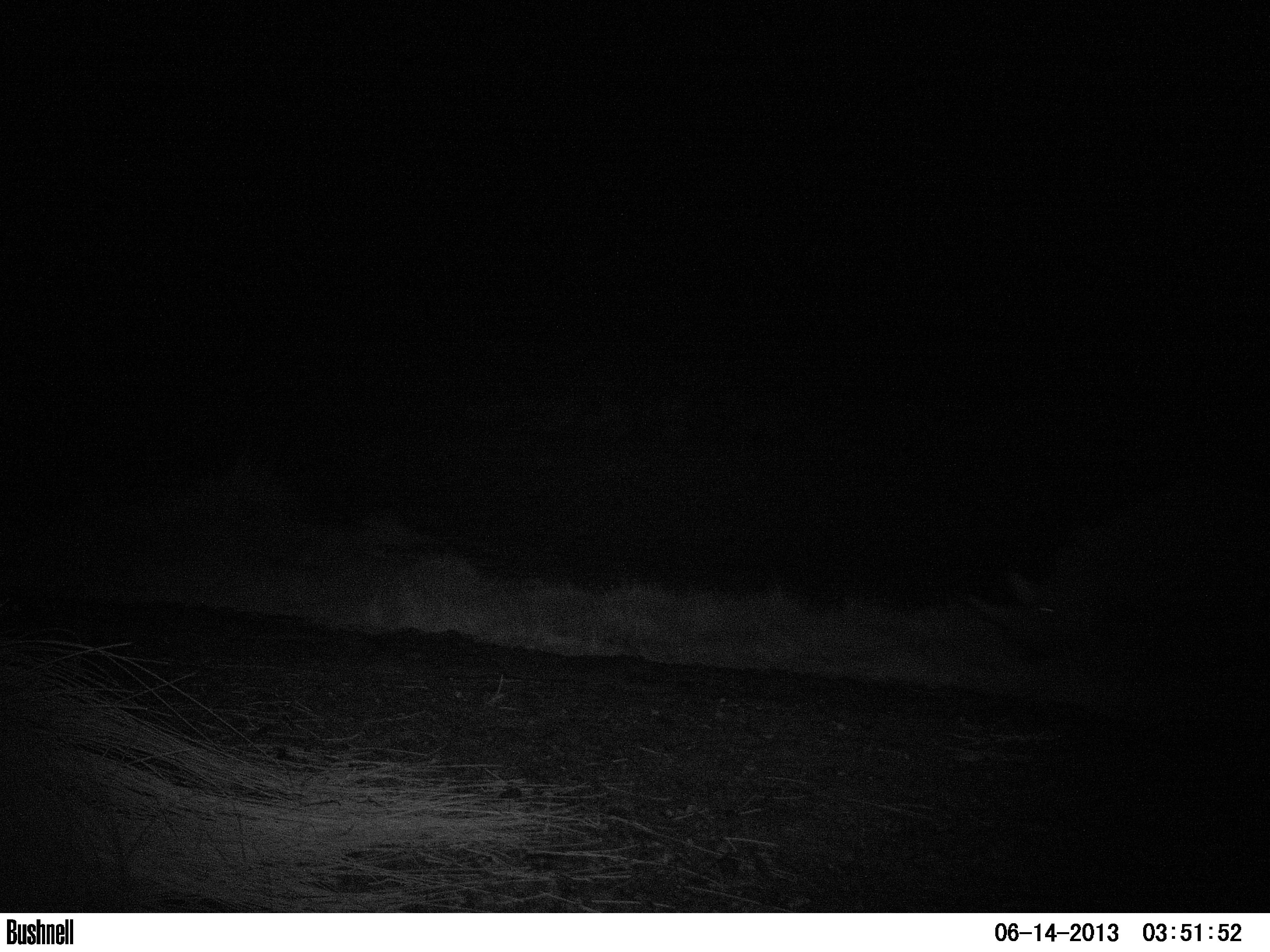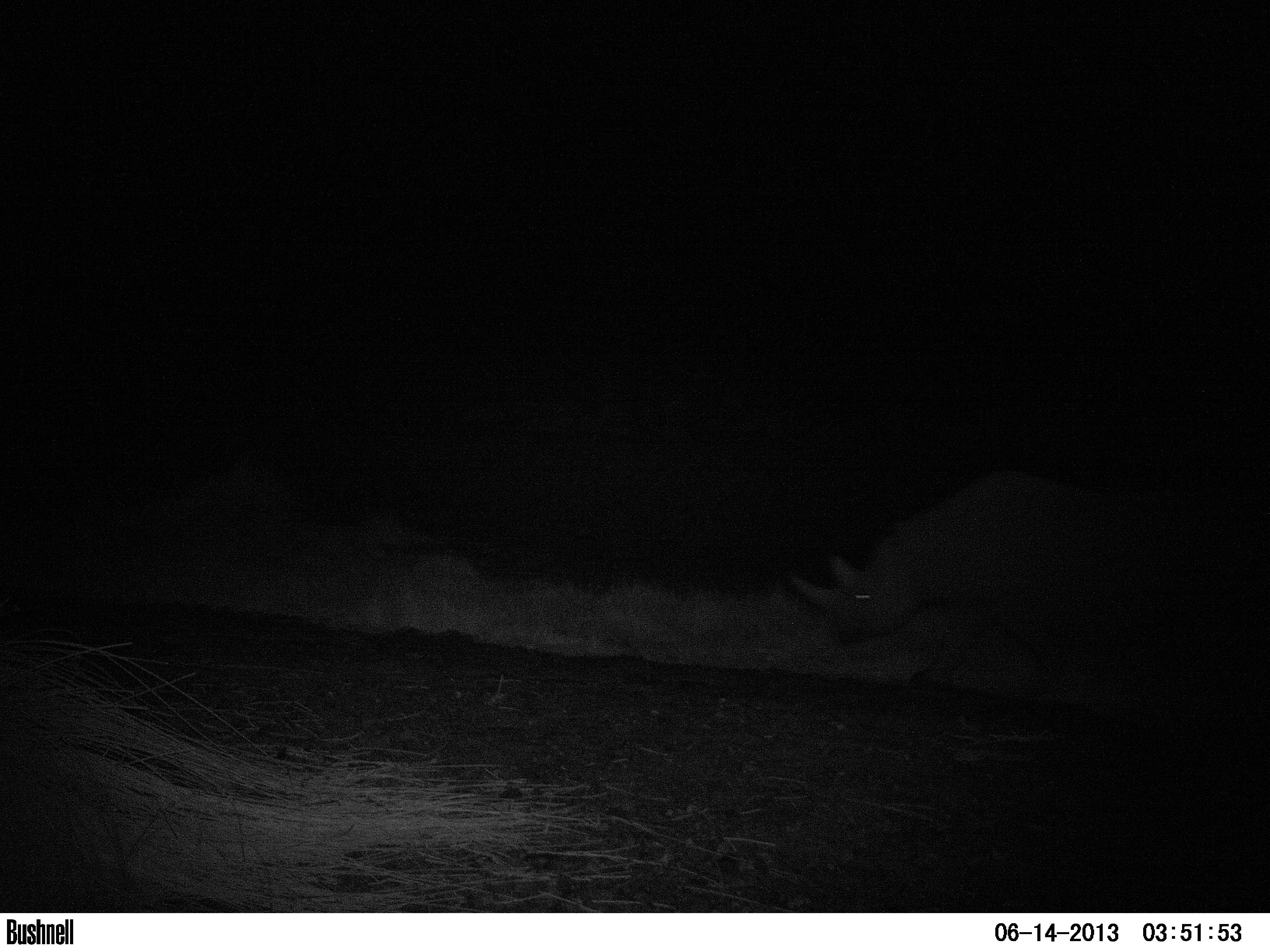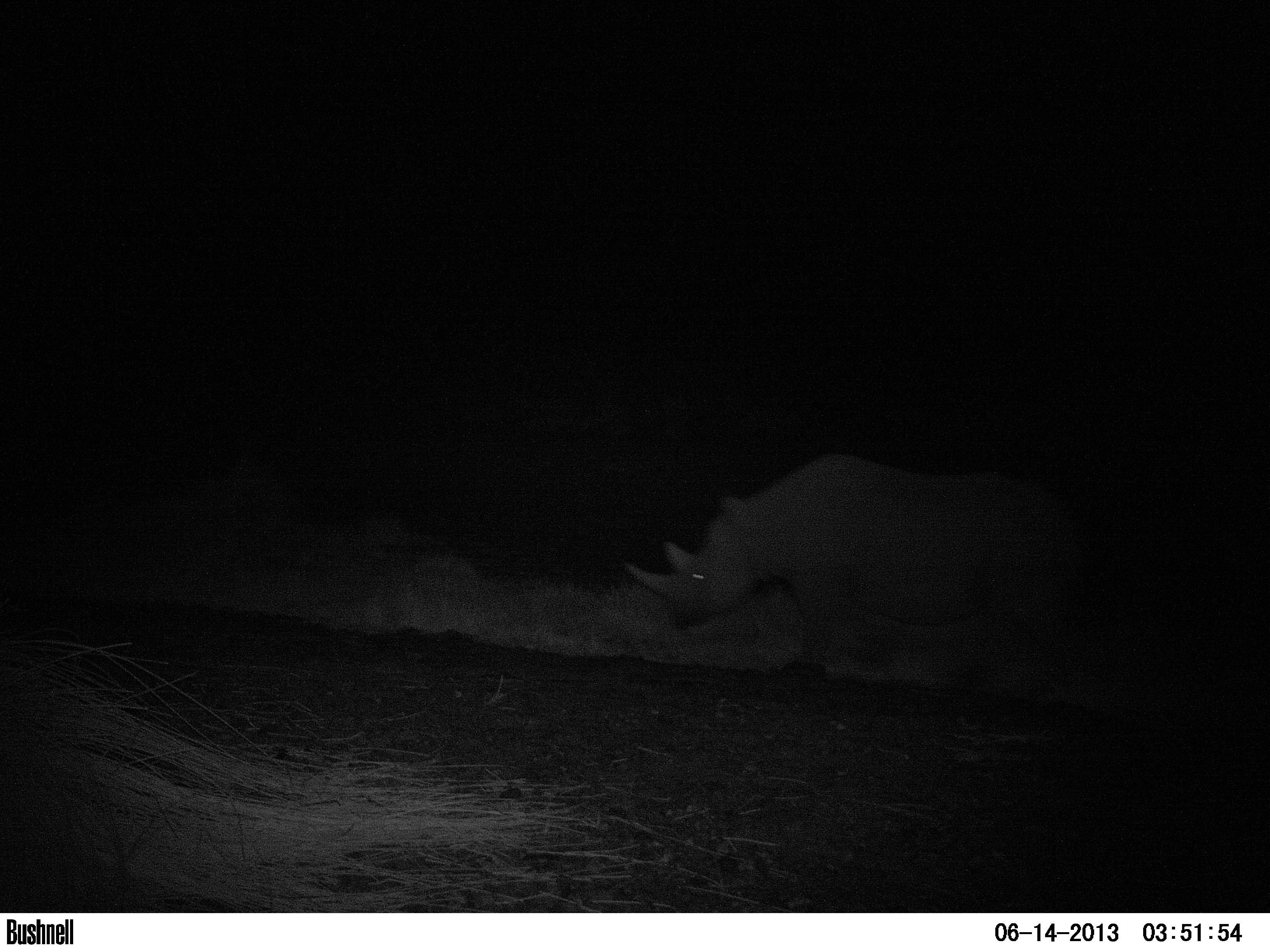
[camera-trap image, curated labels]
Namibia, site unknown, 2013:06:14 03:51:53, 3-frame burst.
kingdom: Animalia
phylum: Chordata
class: Mammalia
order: Perissodactyla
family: Rhinocerotidae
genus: Diceros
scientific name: Diceros bicornis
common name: black rhinoceros